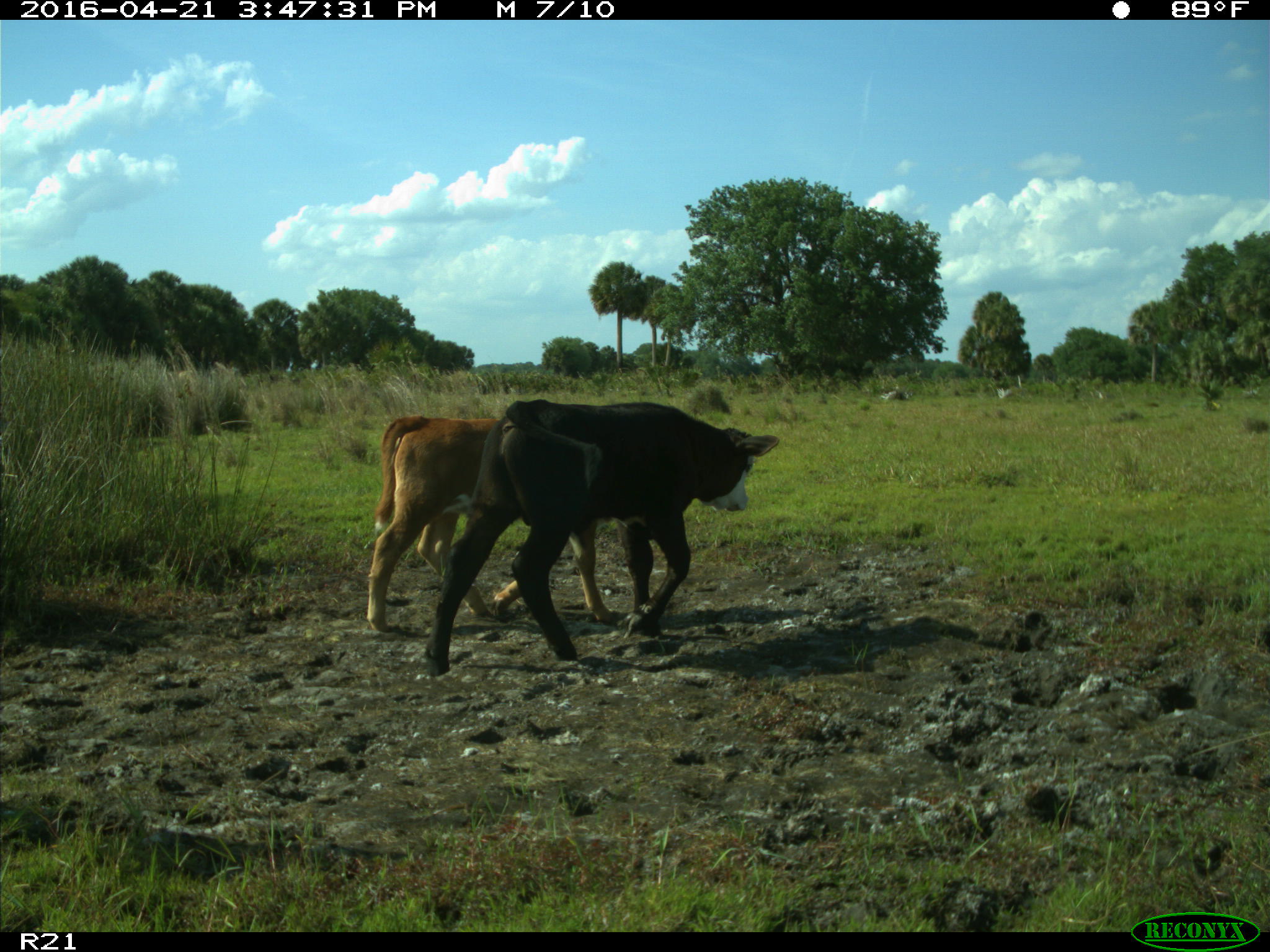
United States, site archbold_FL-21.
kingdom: Animalia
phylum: Chordata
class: Mammalia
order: Artiodactyla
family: Bovidae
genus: Bos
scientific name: Bos taurus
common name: domestic cow